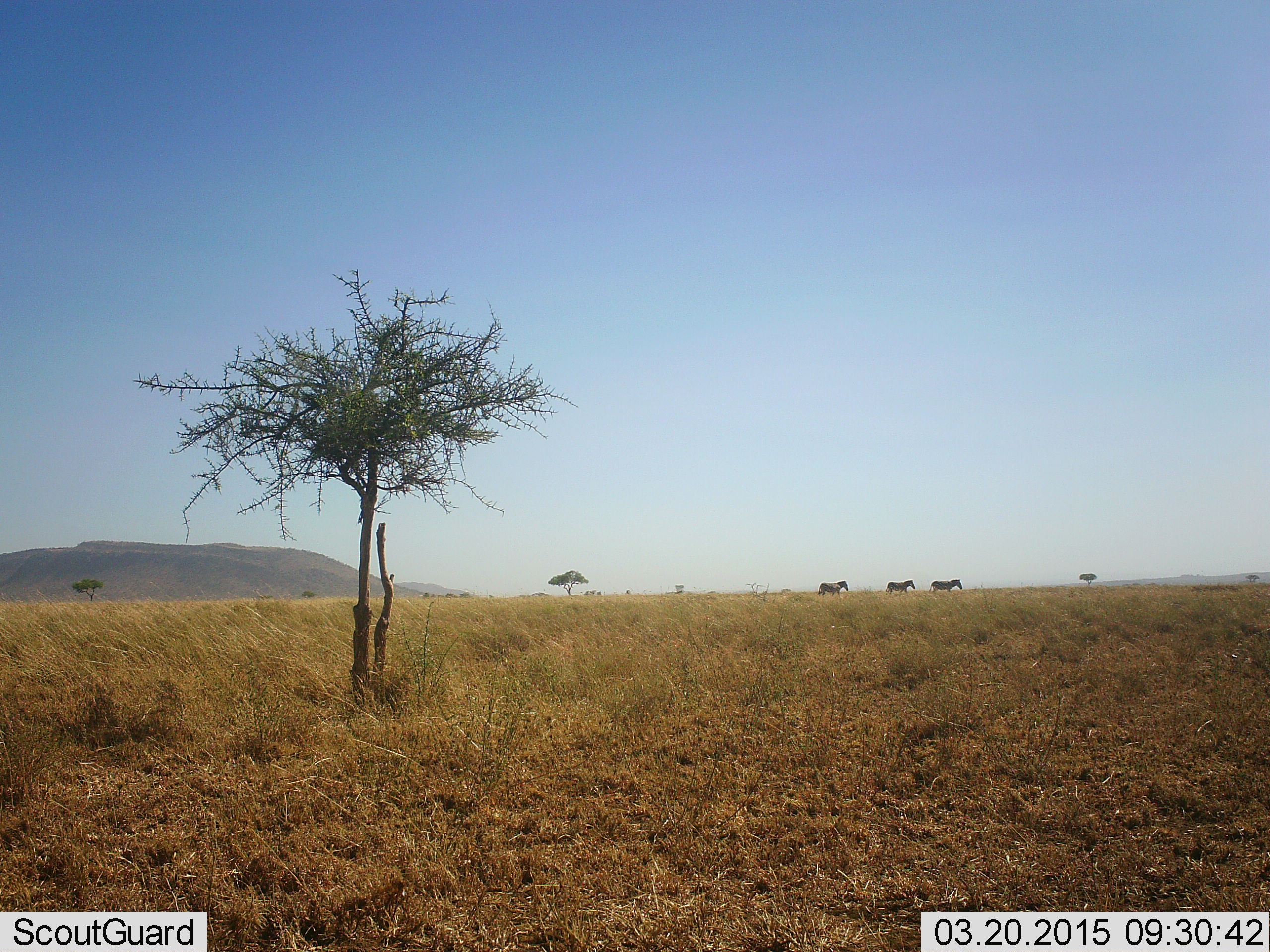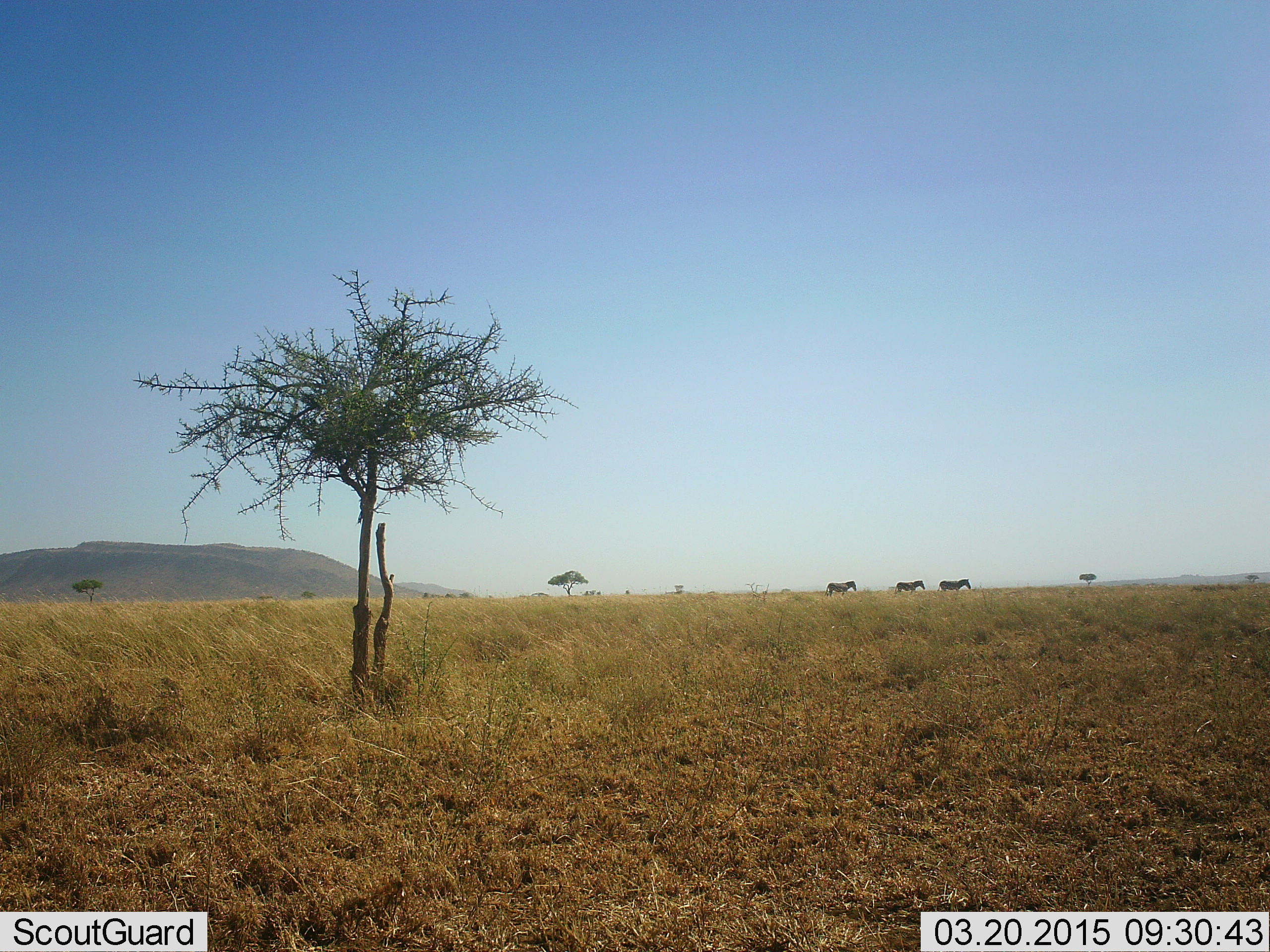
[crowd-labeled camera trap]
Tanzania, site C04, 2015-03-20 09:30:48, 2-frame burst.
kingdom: Animalia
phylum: Chordata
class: Mammalia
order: Perissodactyla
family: Equidae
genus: Equus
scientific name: Equus quagga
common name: plains zebra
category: zebra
Zebra (plains zebra) (Equus quagga), count 3. Behavior (volunteer vote fractions): standing 0%, resting 0%, moving 100%, interacting 0%. Young present (vote fraction): 0%. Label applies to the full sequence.